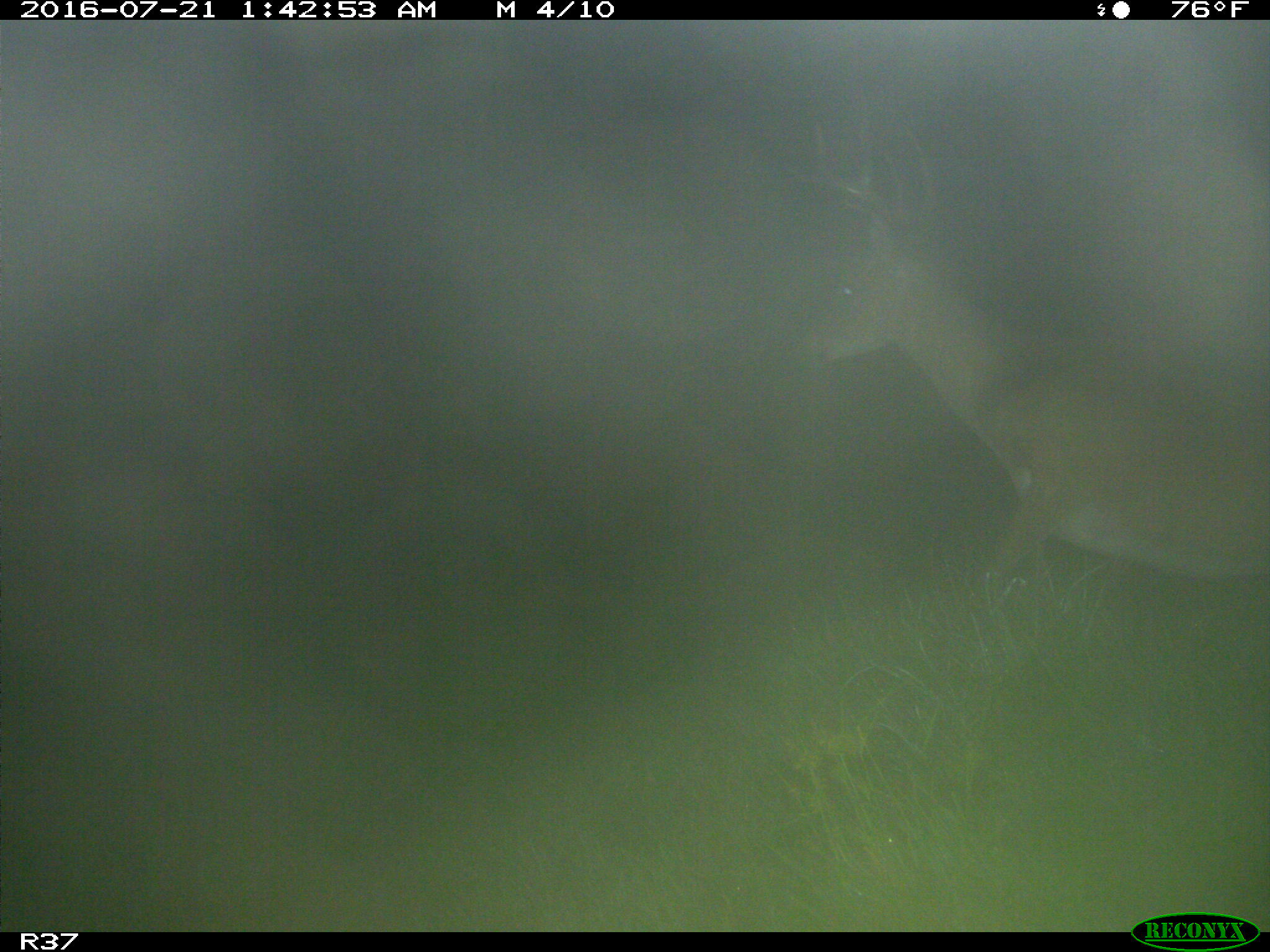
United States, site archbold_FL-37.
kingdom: Animalia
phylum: Chordata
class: Mammalia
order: Artiodactyla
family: Cervidae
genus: Odocoileus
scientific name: Odocoileus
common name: deer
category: unidentified deer